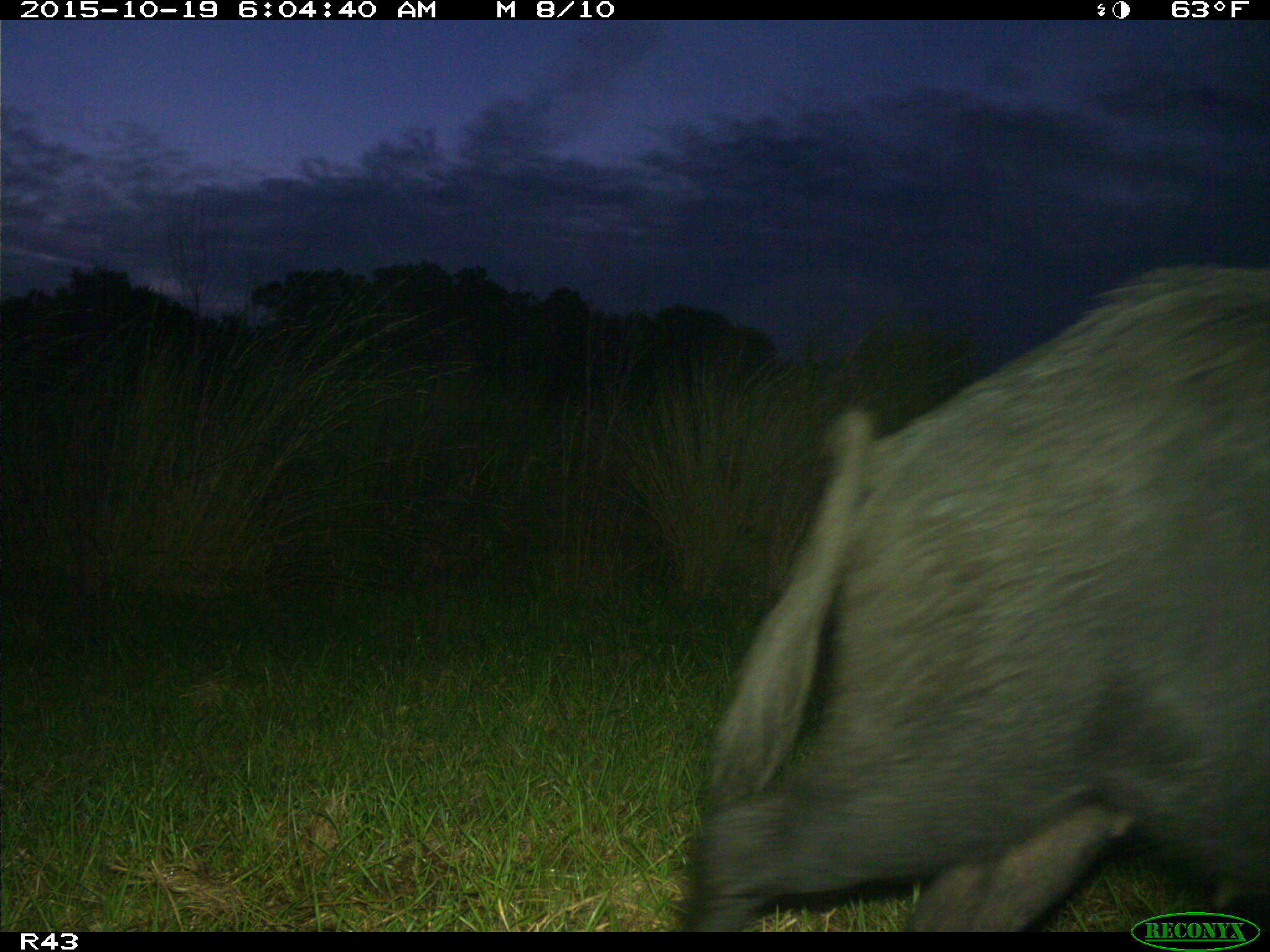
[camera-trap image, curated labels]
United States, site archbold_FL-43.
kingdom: Animalia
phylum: Chordata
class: Mammalia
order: Artiodactyla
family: Suidae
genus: Sus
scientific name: Sus scrofa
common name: wild boar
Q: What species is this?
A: Sus scrofa (wild boar).